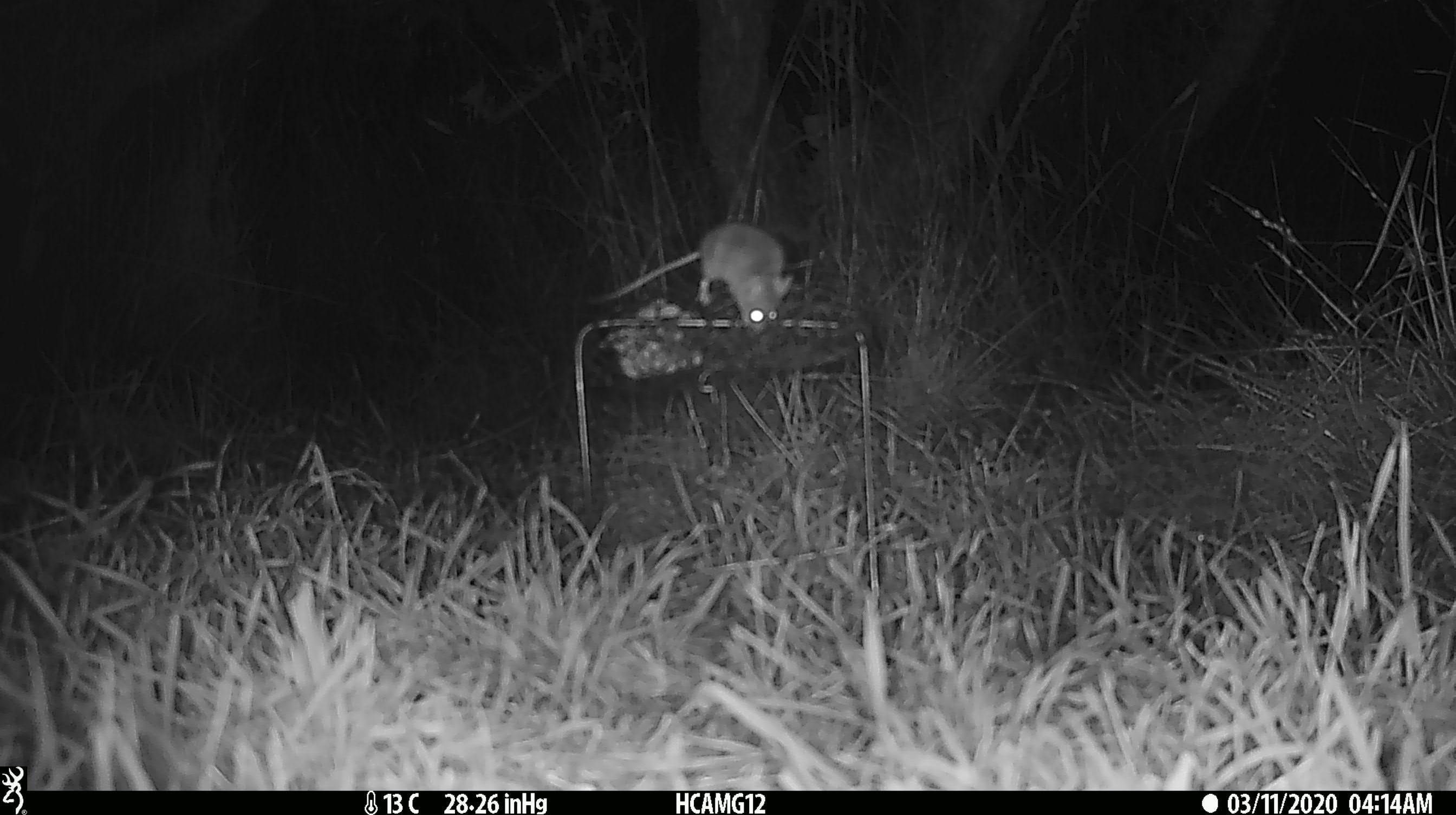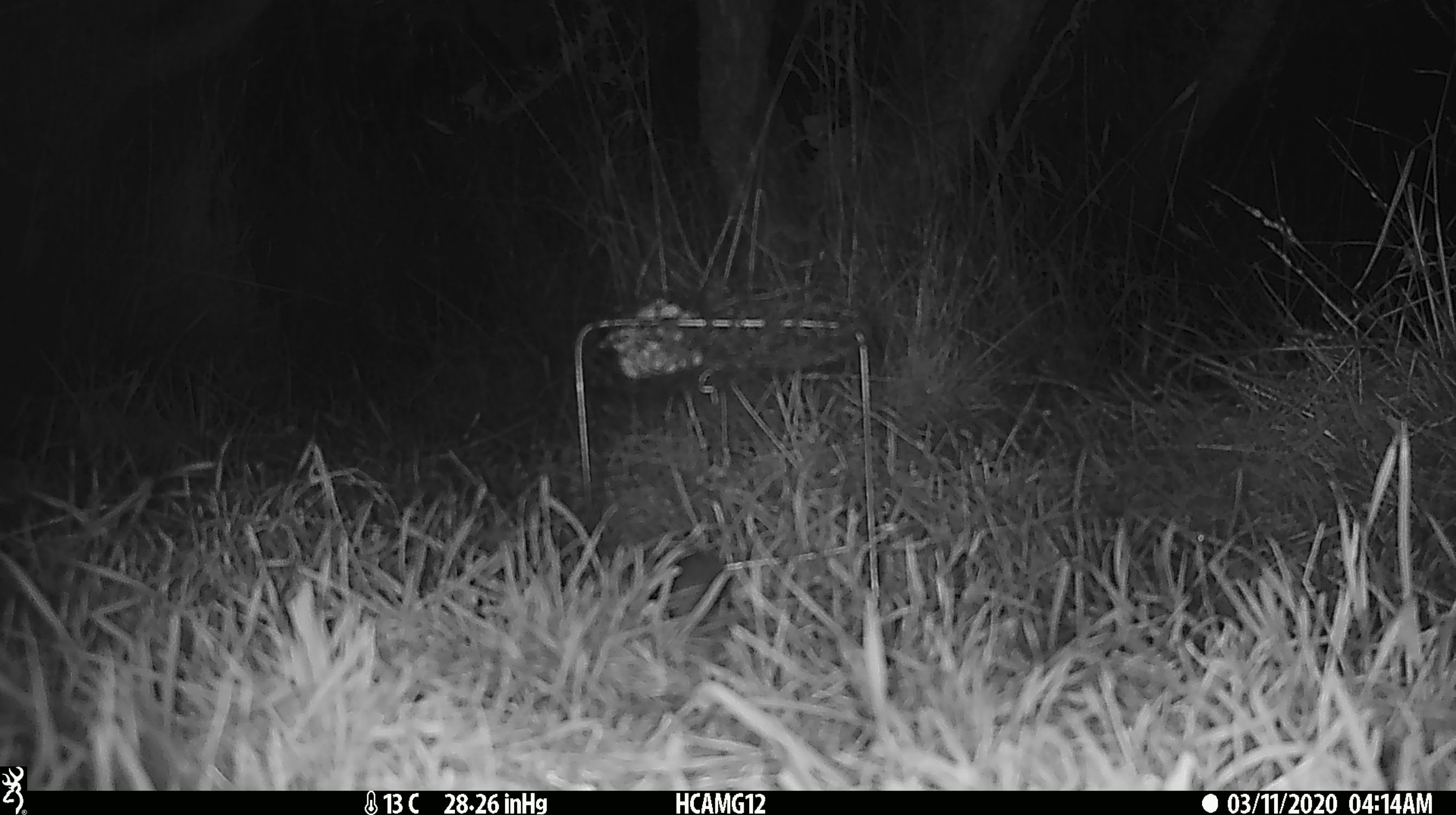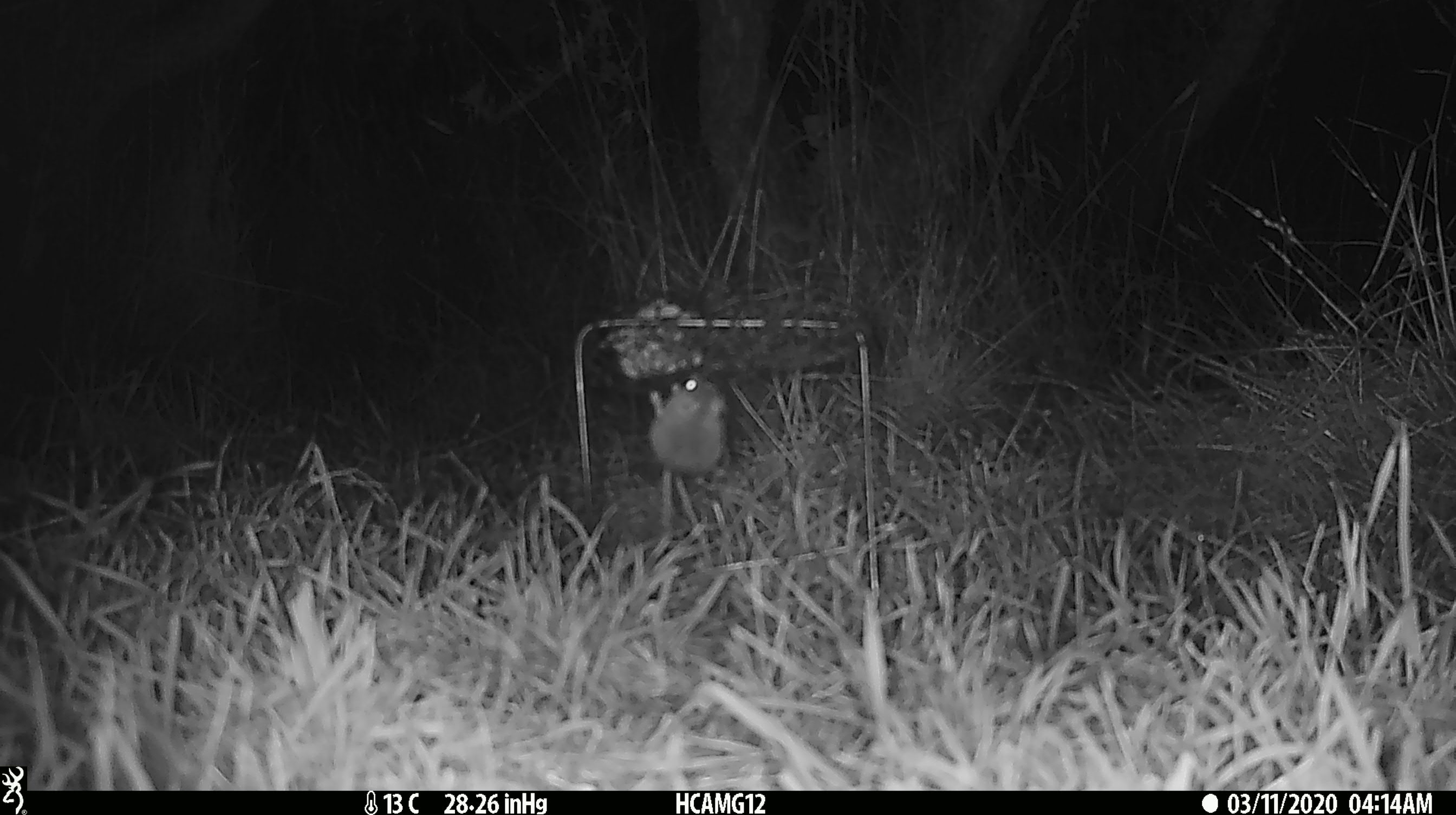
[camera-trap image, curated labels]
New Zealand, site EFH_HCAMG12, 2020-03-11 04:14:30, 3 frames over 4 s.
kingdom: Animalia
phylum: Chordata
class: Mammalia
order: Rodentia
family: Muridae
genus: Mus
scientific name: Mus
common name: mouse